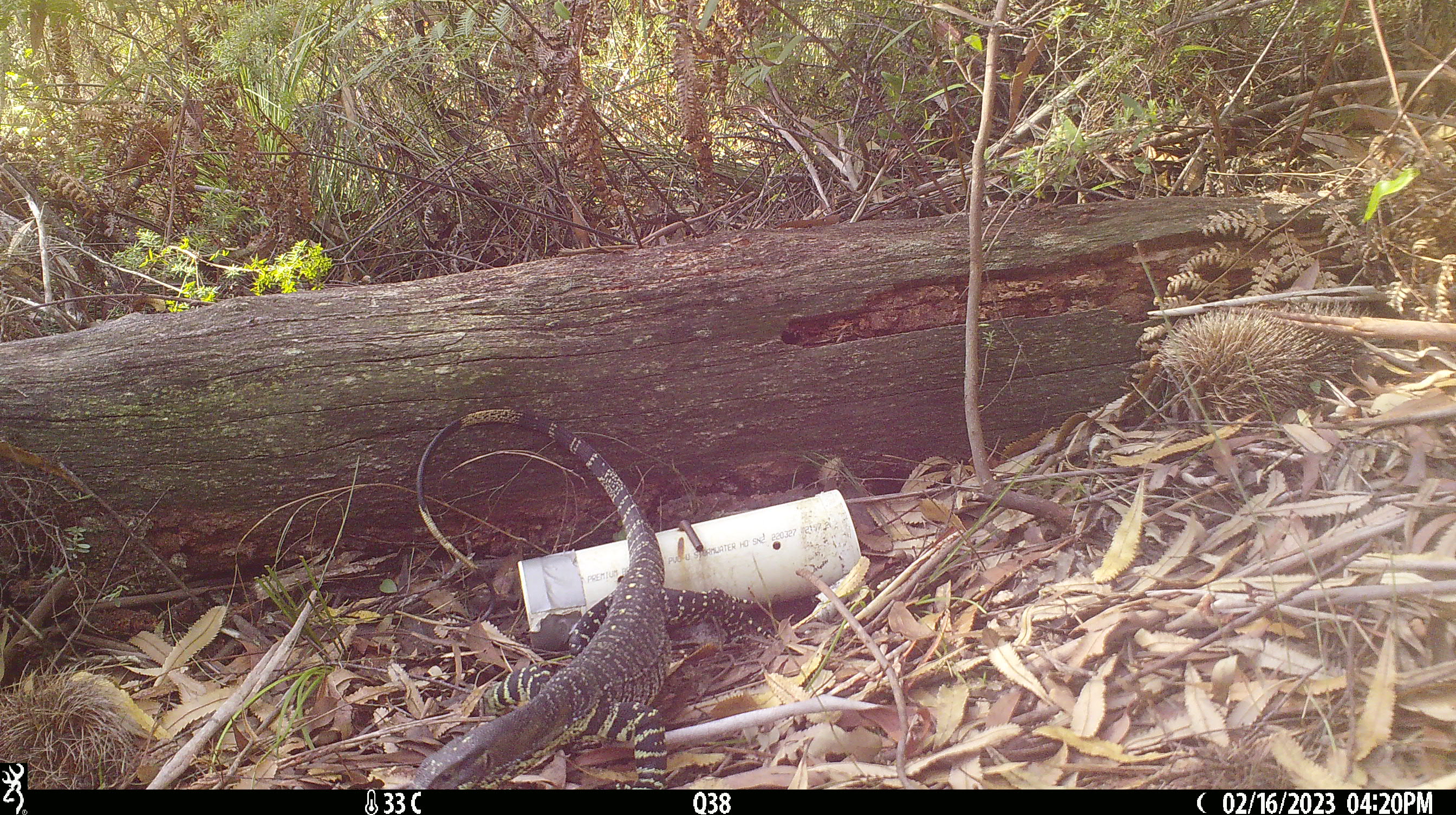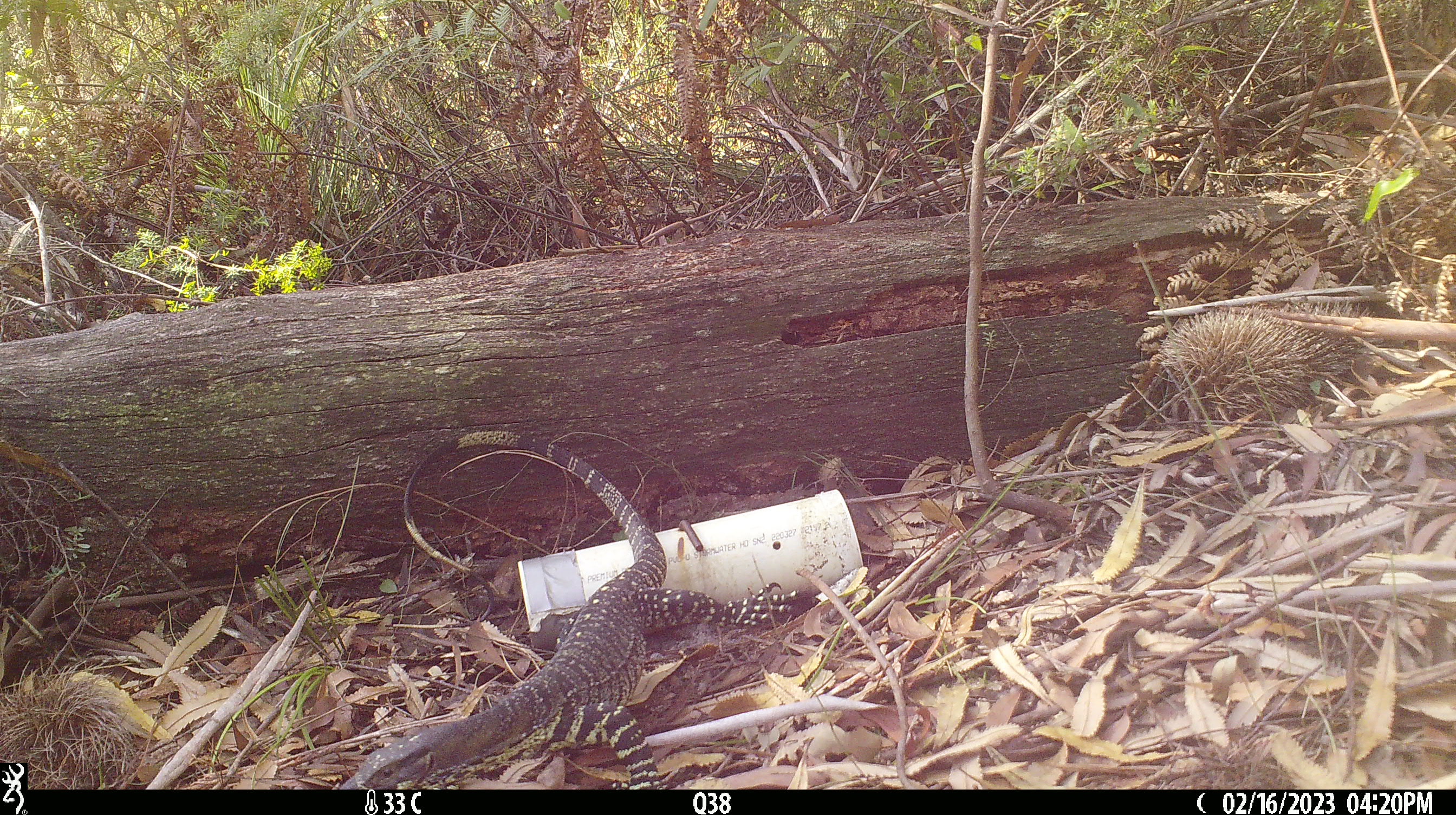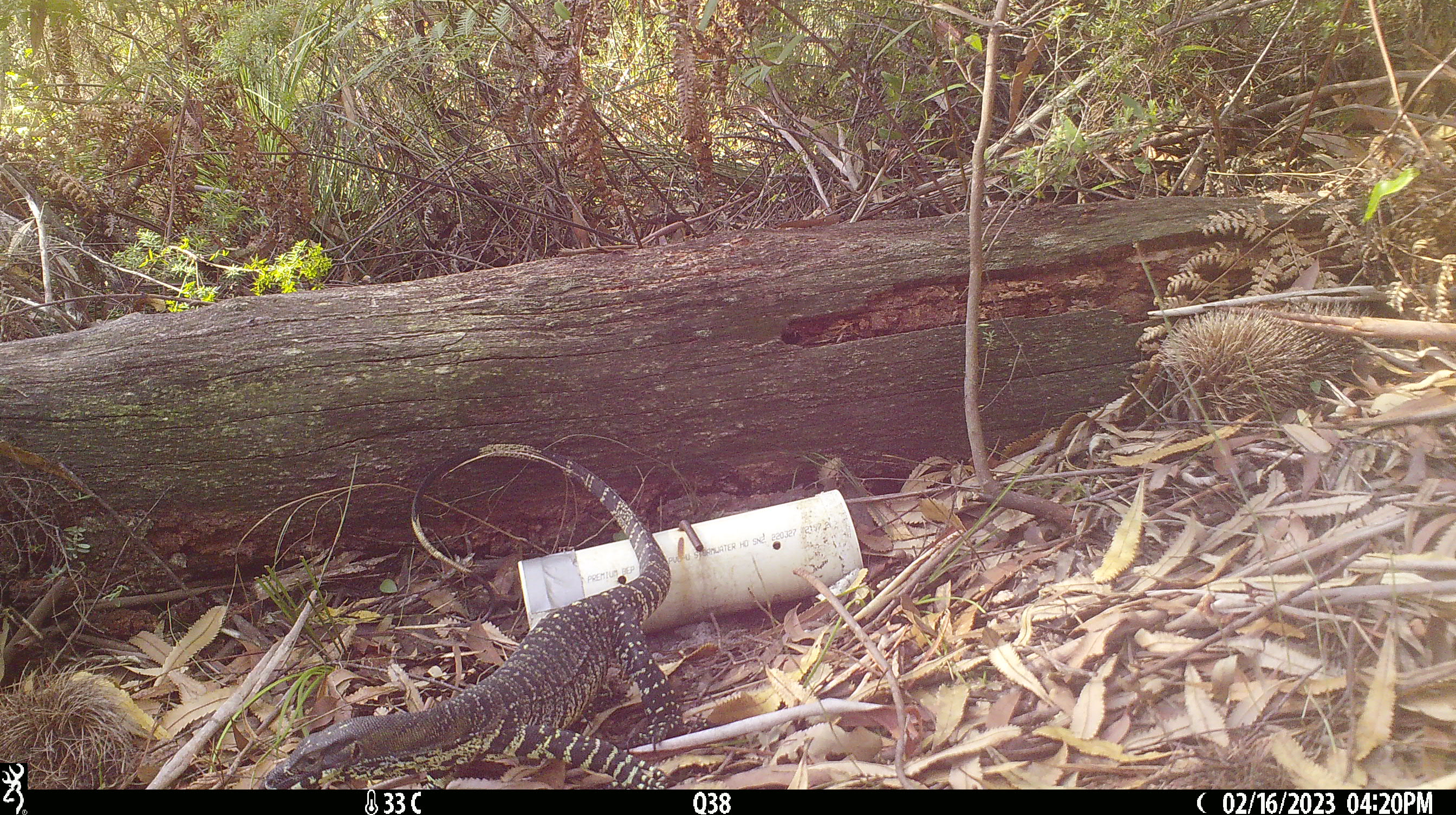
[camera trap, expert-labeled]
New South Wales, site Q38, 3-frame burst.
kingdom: Animalia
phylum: Chordata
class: Reptilia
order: Squamata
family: Varanidae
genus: Varanus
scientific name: Varanus varius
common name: lace monitor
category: goanna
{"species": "goanna (lace monitor) (Varanus varius)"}